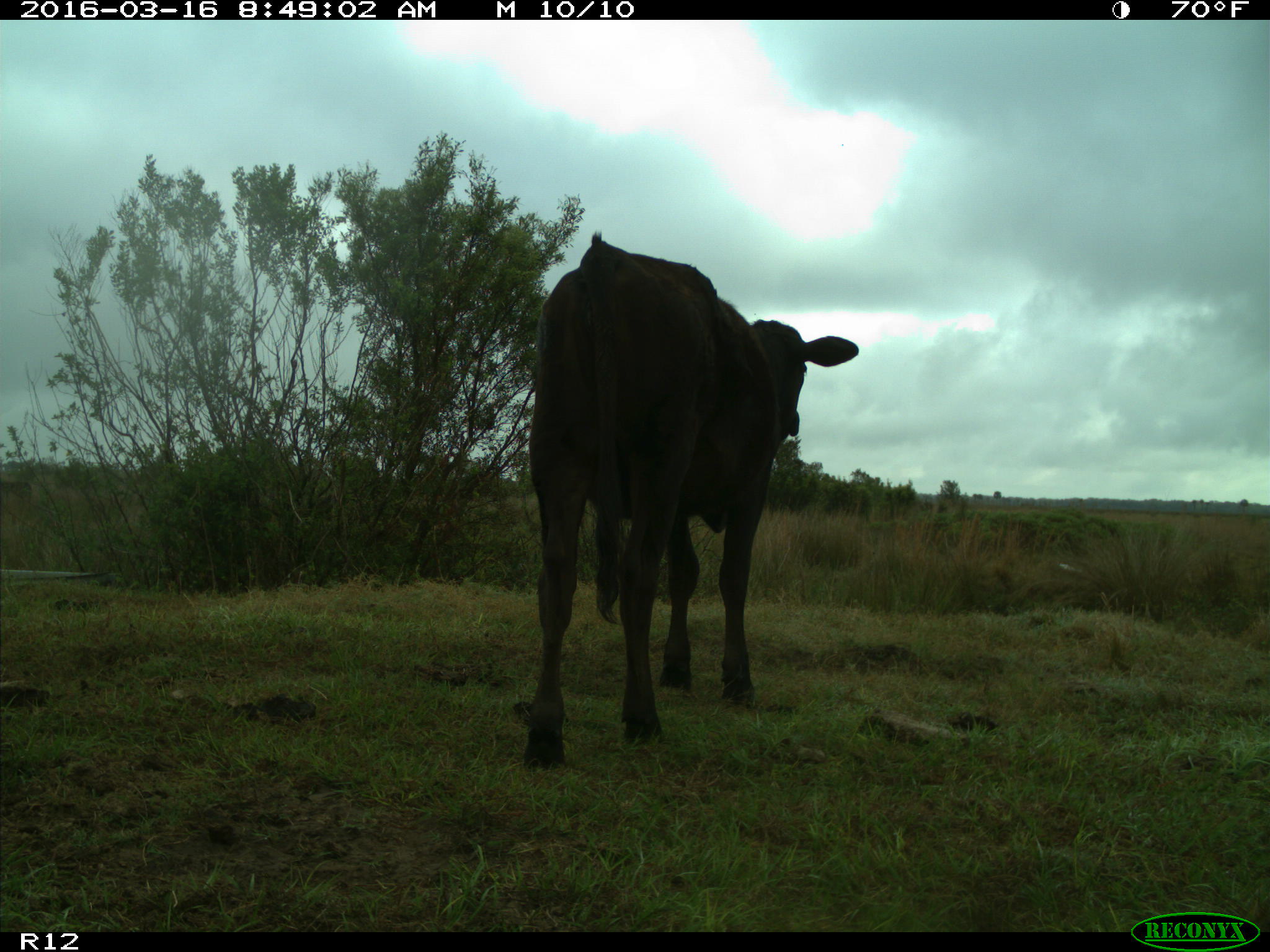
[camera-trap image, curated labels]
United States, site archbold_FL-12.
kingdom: Animalia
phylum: Chordata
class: Mammalia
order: Artiodactyla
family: Bovidae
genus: Bos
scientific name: Bos taurus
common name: domestic cow